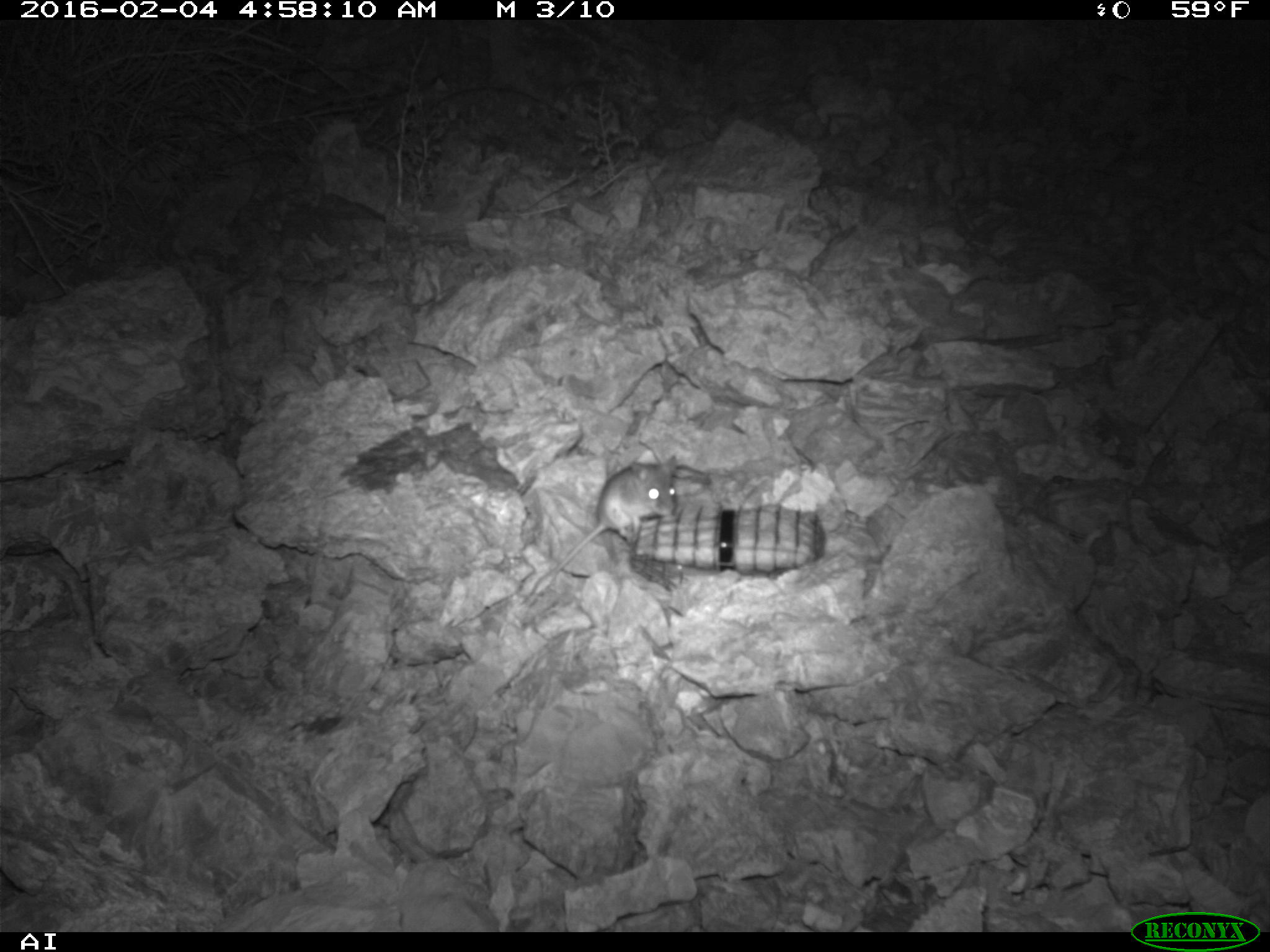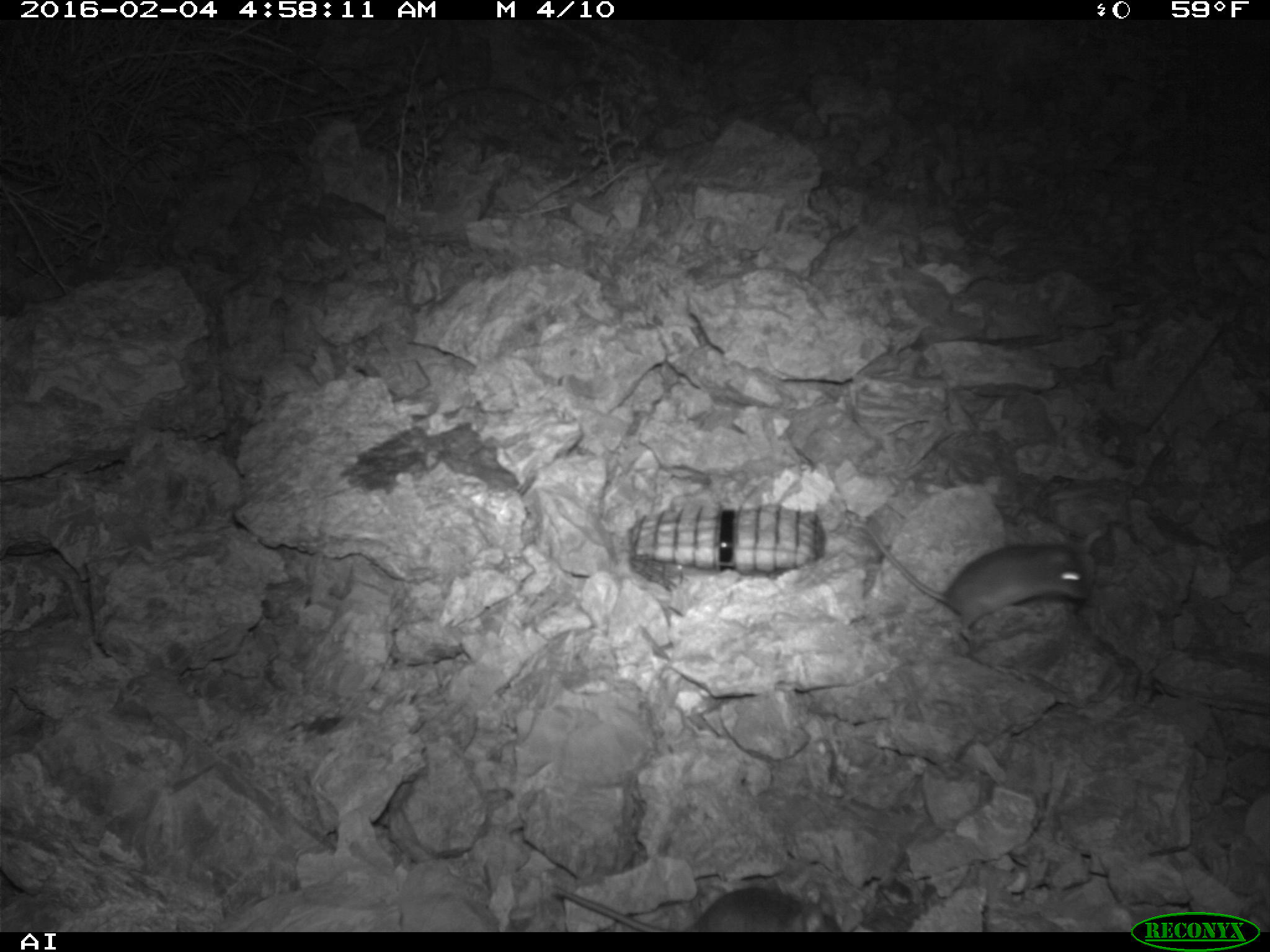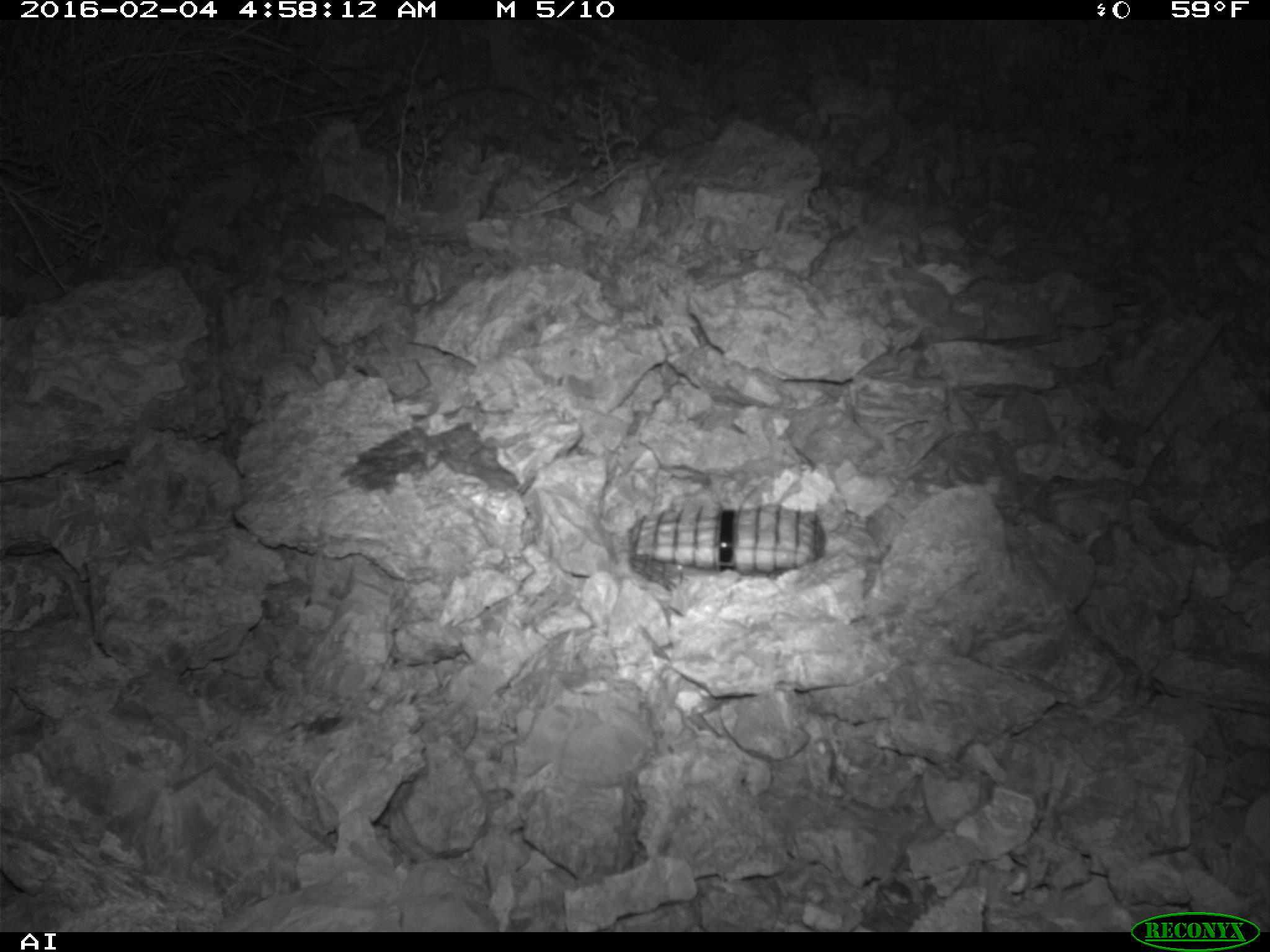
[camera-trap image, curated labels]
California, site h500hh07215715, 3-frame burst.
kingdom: Animalia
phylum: Chordata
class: Mammalia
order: Rodentia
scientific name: Rodentia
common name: rodent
Rodent (Rodentia).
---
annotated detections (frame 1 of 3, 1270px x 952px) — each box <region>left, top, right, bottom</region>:
rodent: <region>520, 451, 677, 606</region>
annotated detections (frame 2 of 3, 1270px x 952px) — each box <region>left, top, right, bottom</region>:
rodent: <region>851, 523, 1112, 650</region>; <region>549, 875, 838, 932</region>